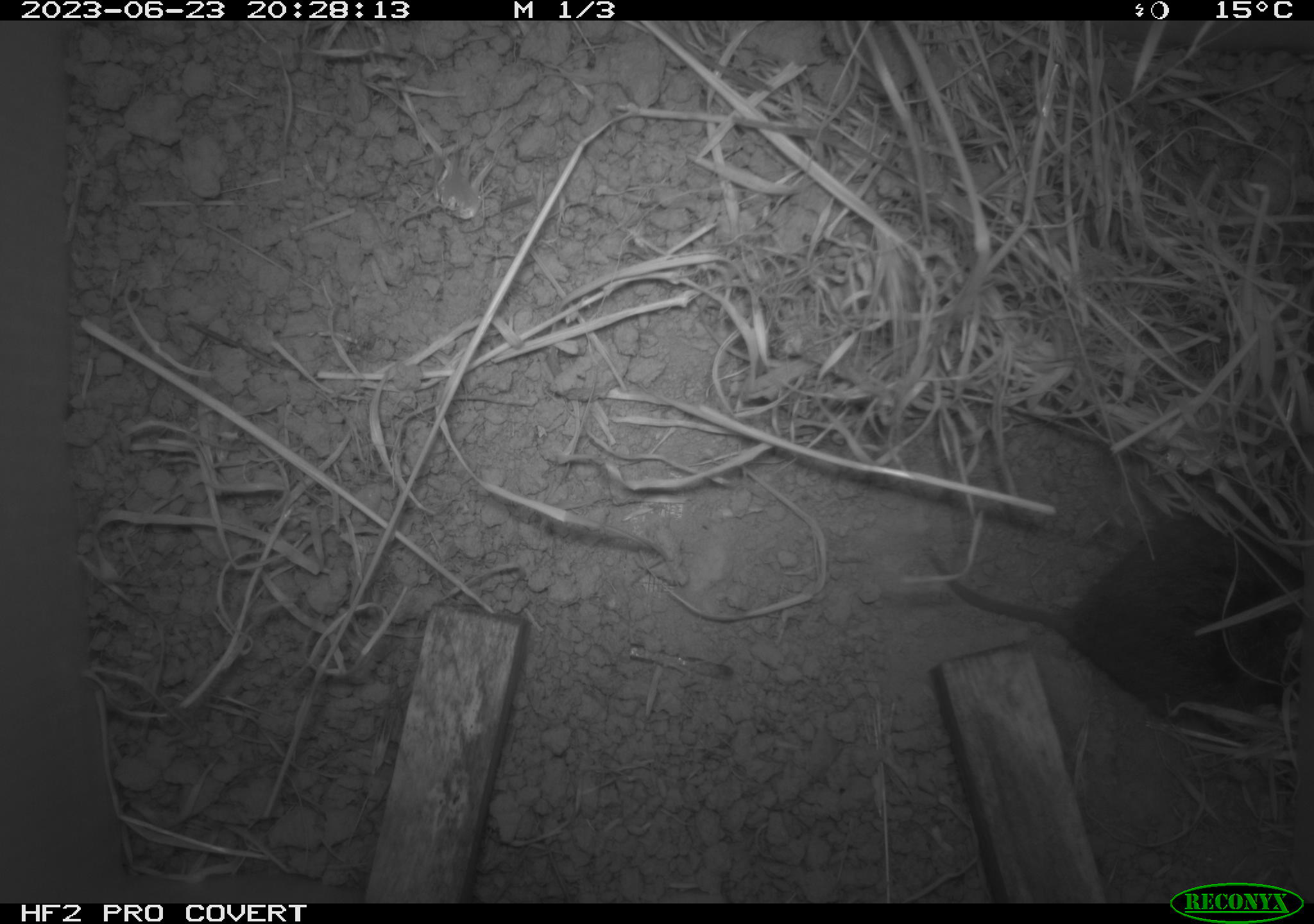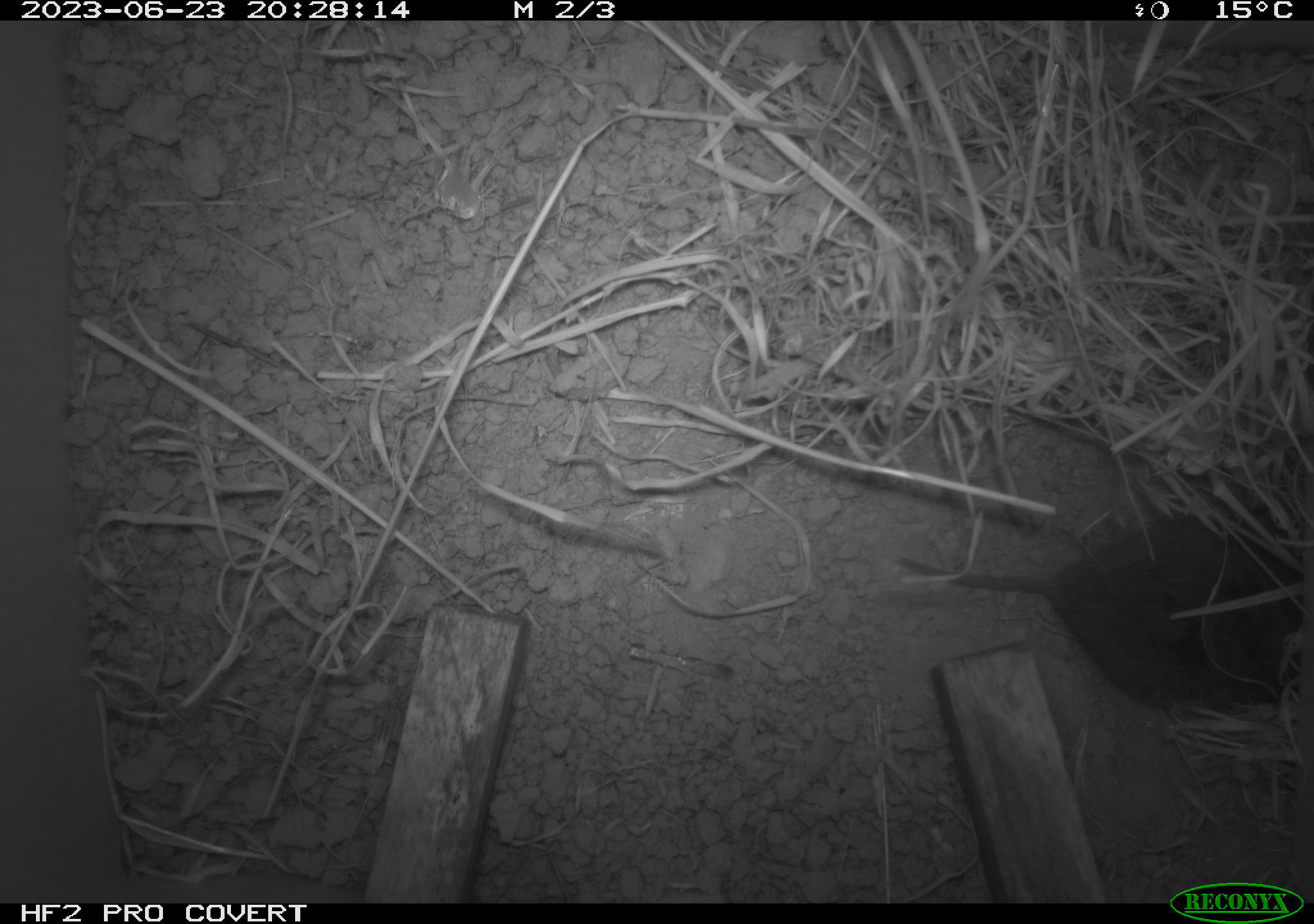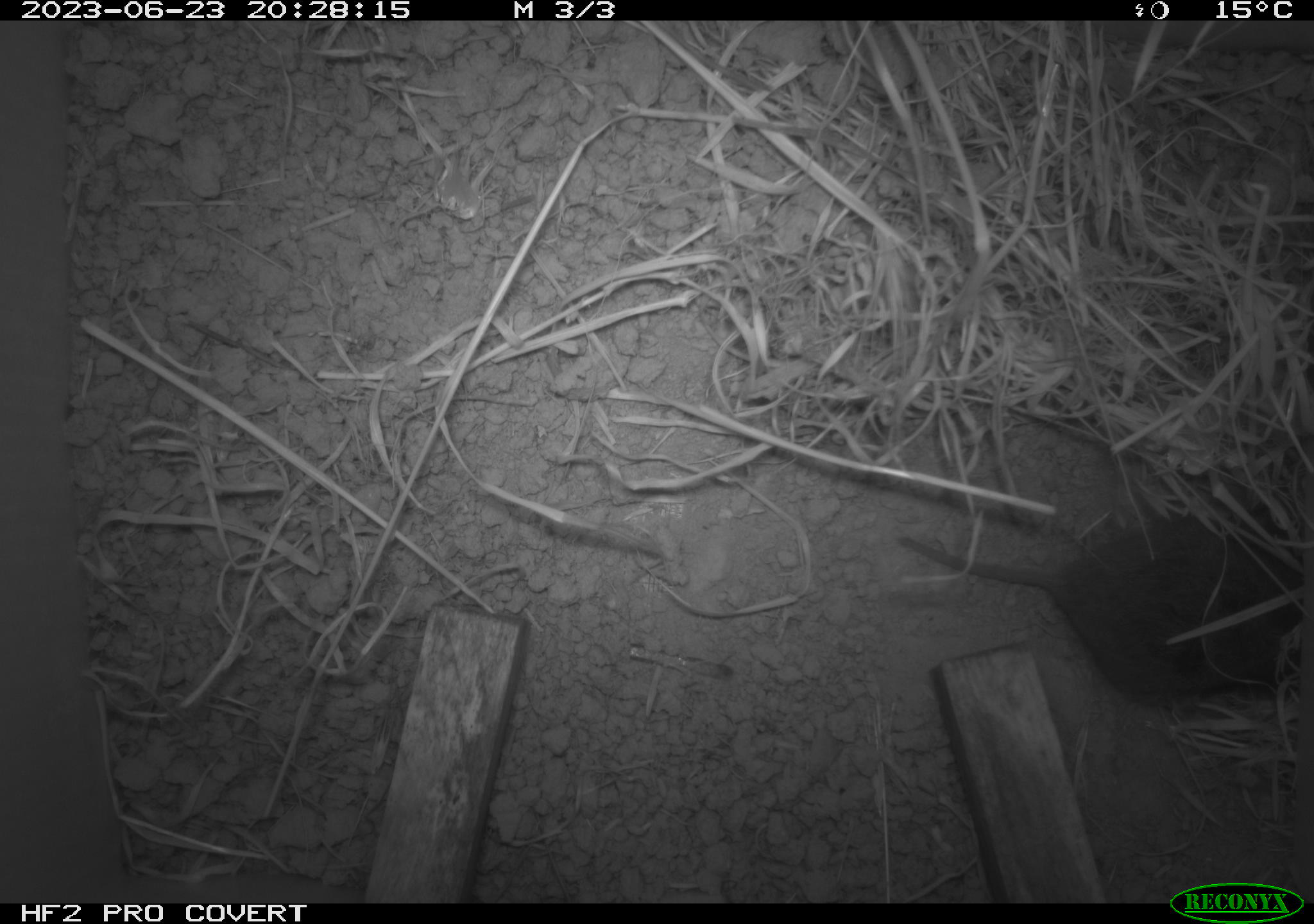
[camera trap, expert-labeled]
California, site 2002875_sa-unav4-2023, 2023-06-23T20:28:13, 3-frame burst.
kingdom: Animalia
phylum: Chordata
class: Mammalia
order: Rodentia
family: Cricetidae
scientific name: Arvicolinae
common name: voles, lemmings, and muskrats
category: arvicolinae subfamily